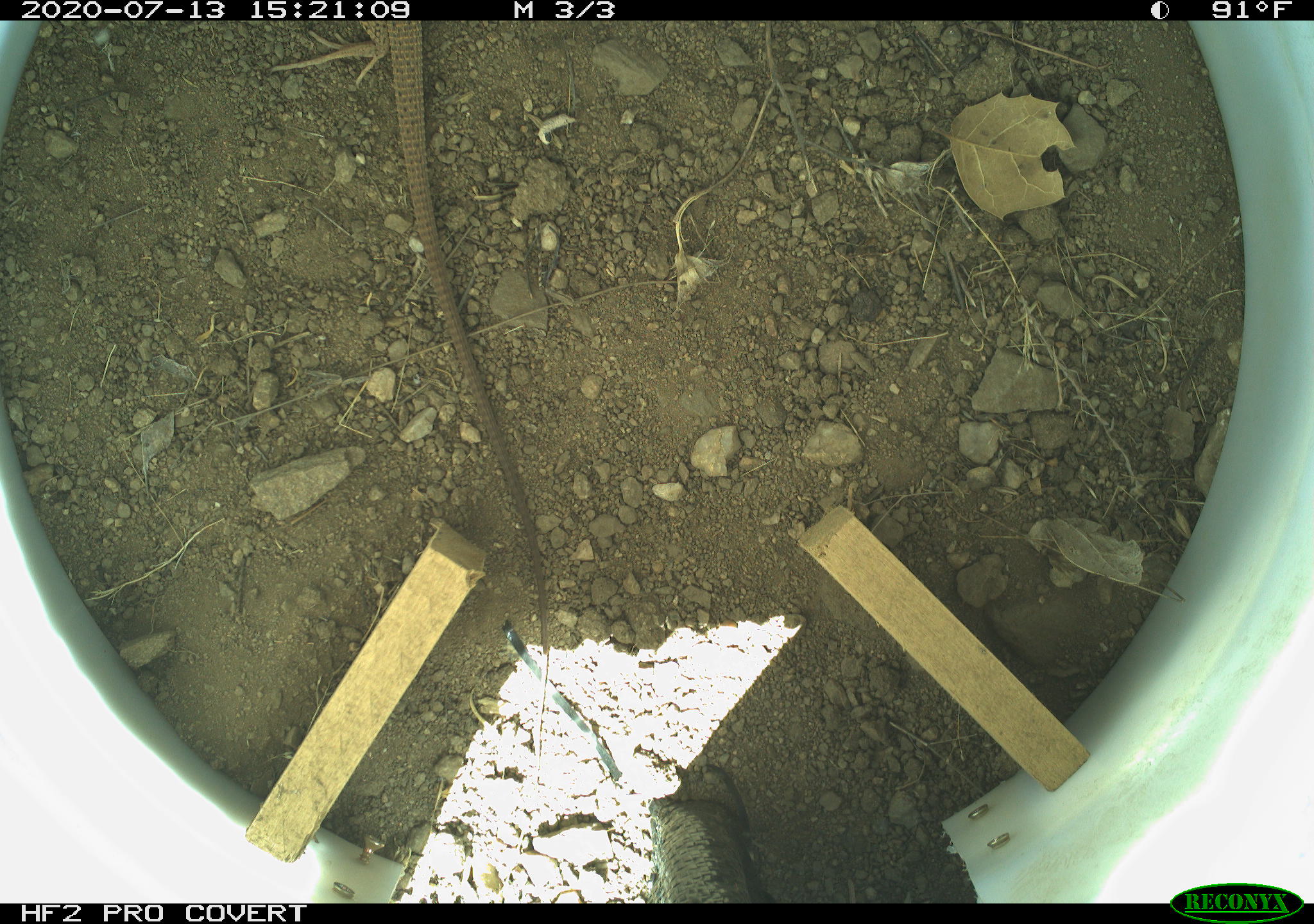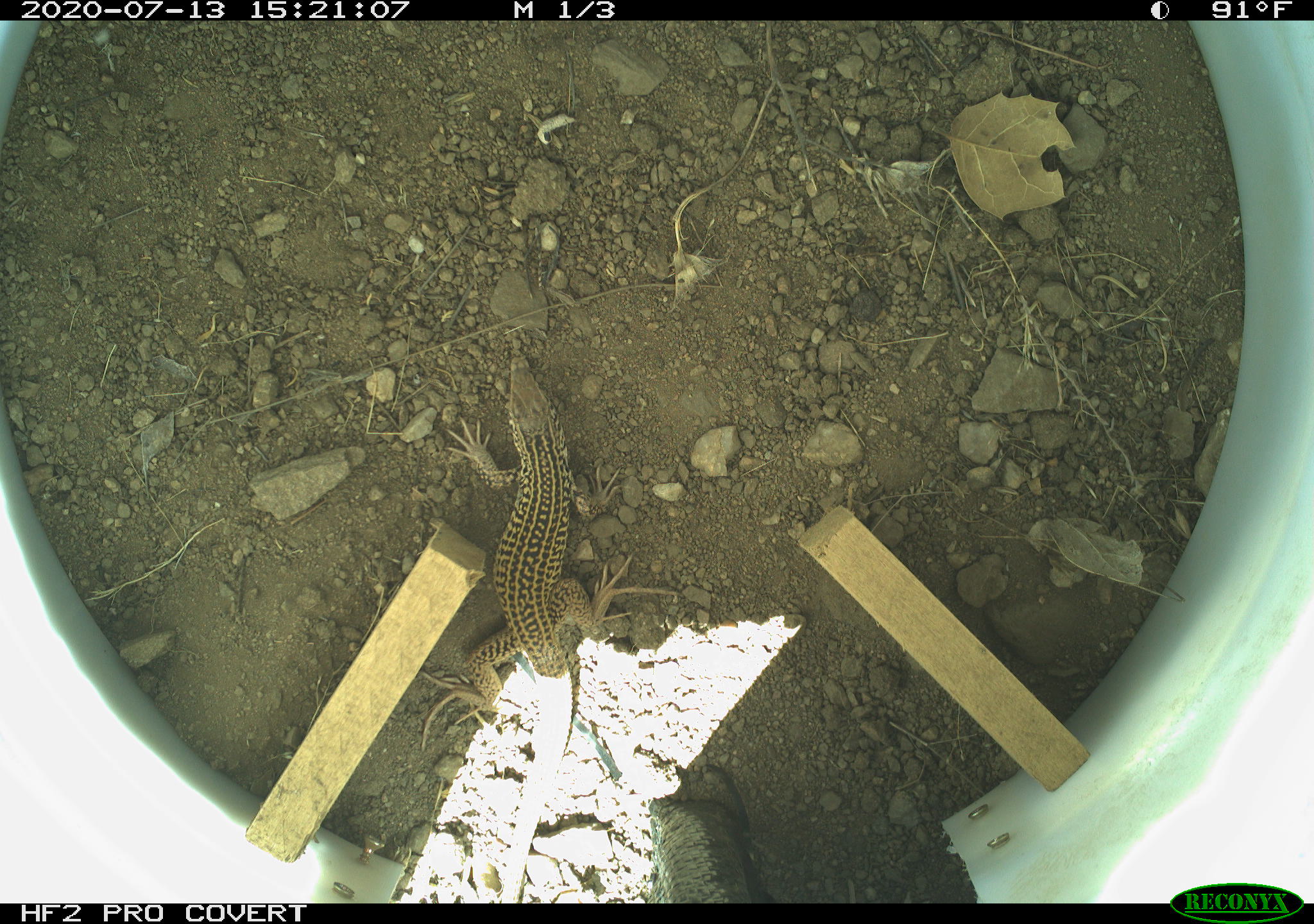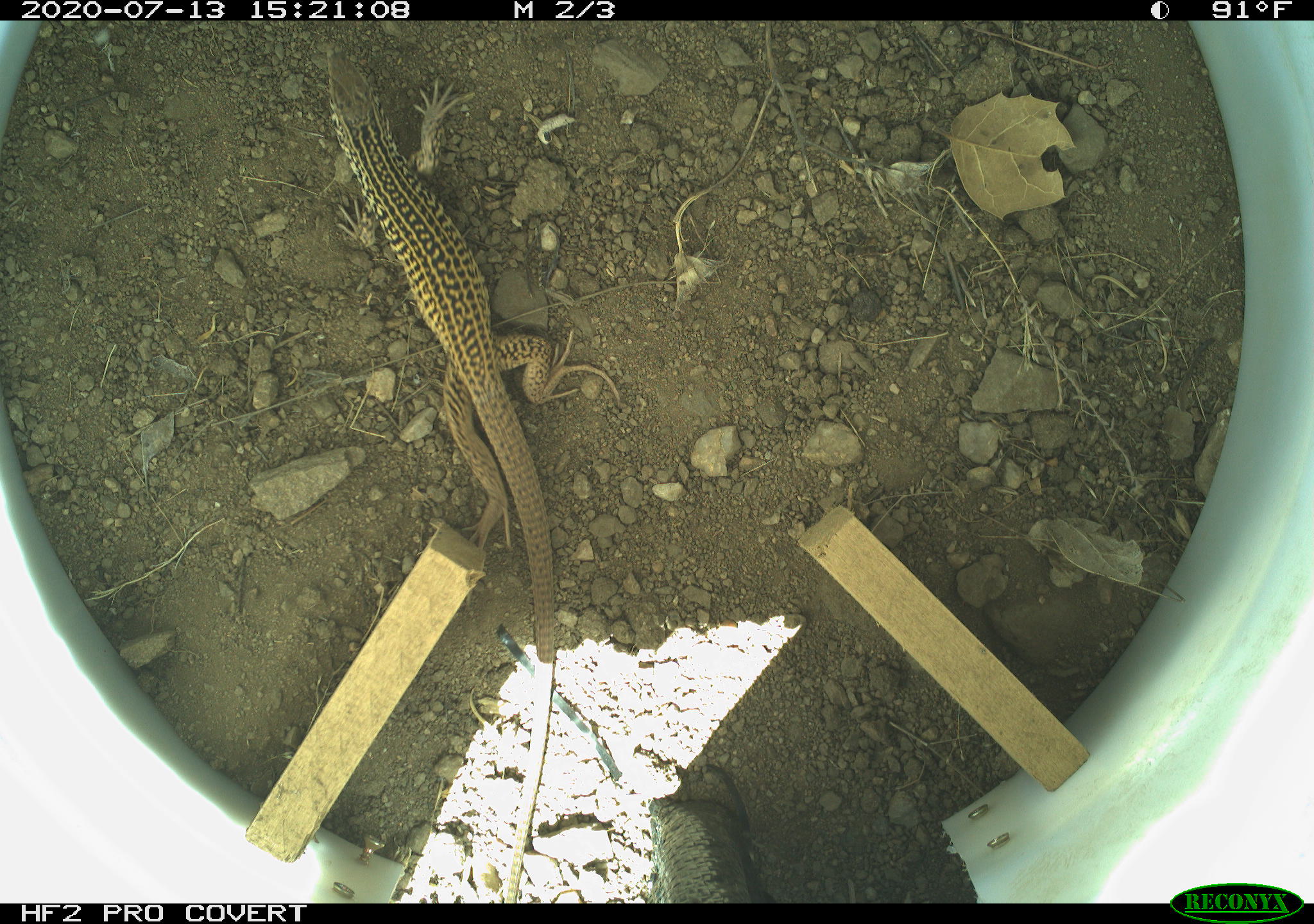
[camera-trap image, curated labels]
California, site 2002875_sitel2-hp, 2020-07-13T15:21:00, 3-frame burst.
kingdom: Animalia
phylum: Chordata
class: Reptilia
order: Squamata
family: Teiidae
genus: Aspidoscelis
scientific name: Aspidoscelis tigris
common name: western whiptail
Western whiptail (Aspidoscelis tigris).